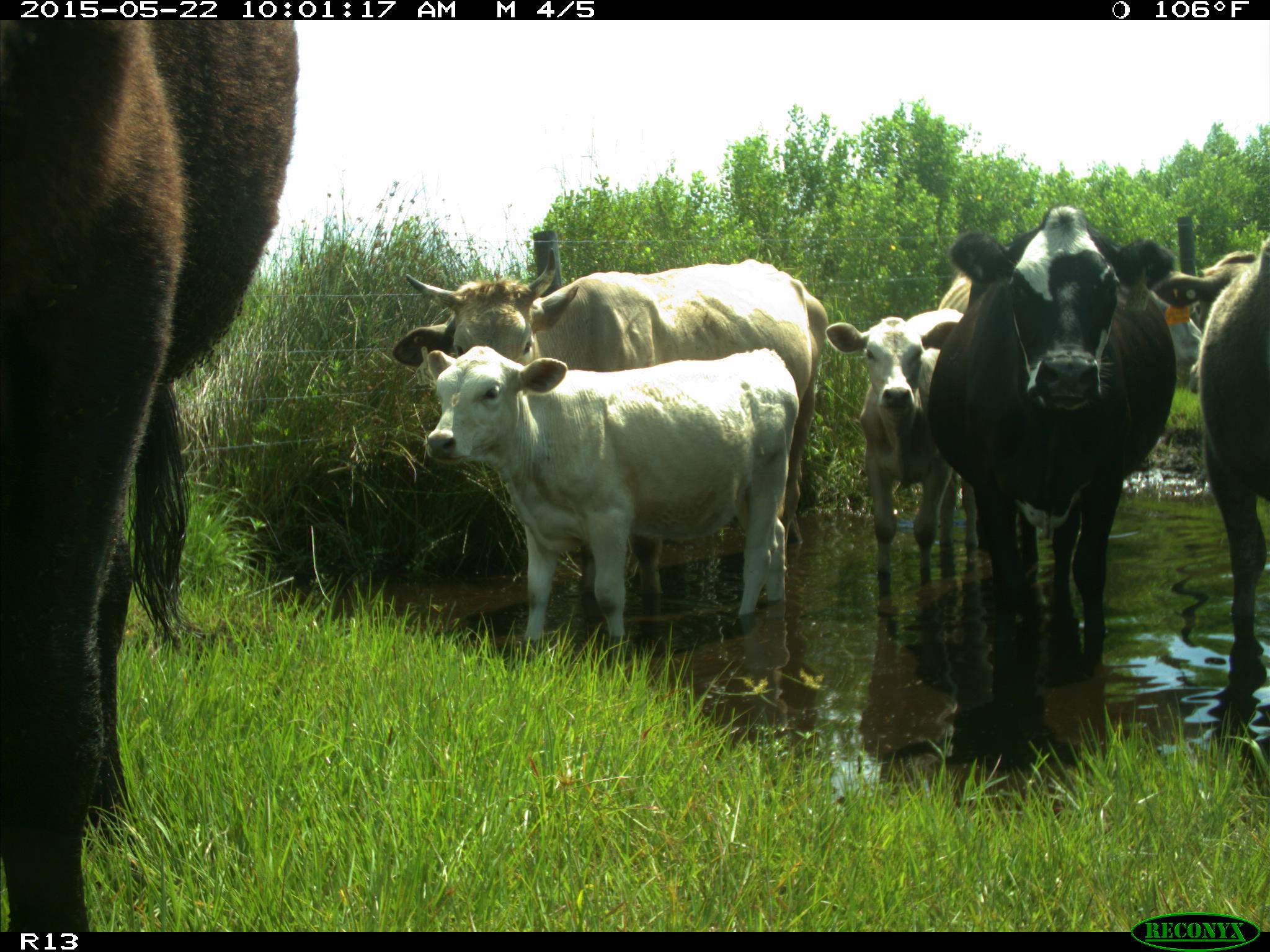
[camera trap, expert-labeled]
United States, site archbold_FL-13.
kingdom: Animalia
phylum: Chordata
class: Mammalia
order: Artiodactyla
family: Bovidae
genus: Bos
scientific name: Bos taurus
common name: domestic cow